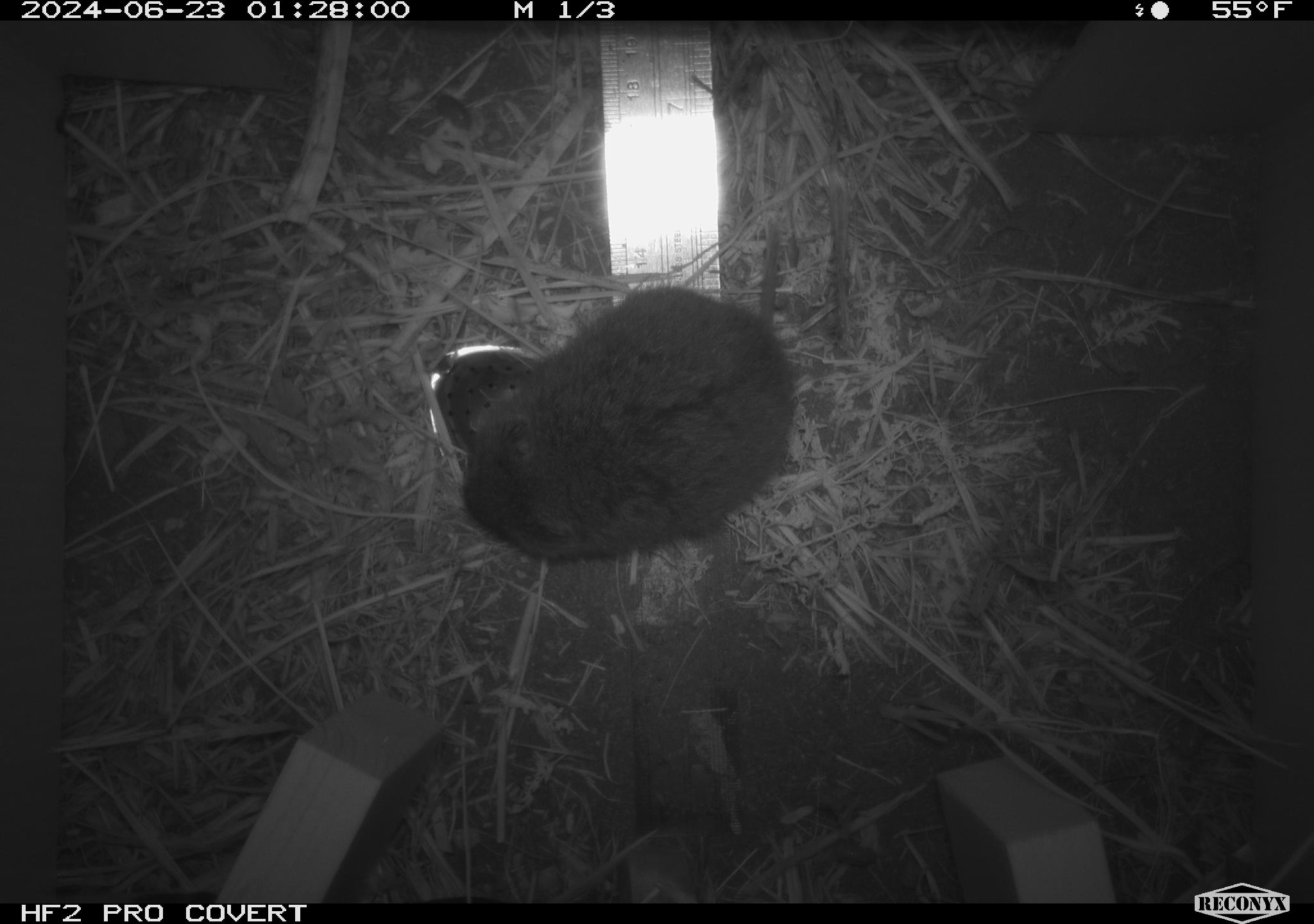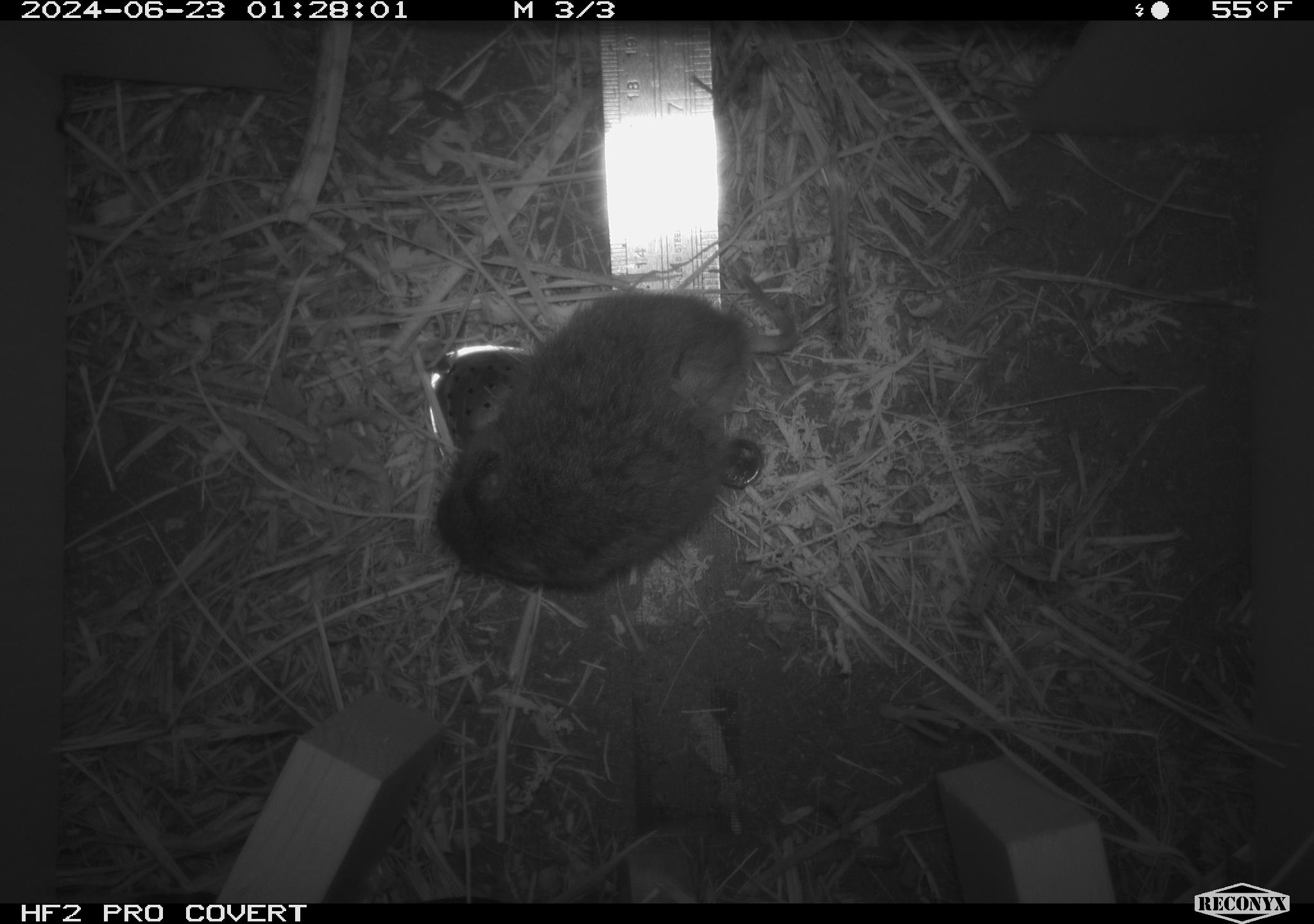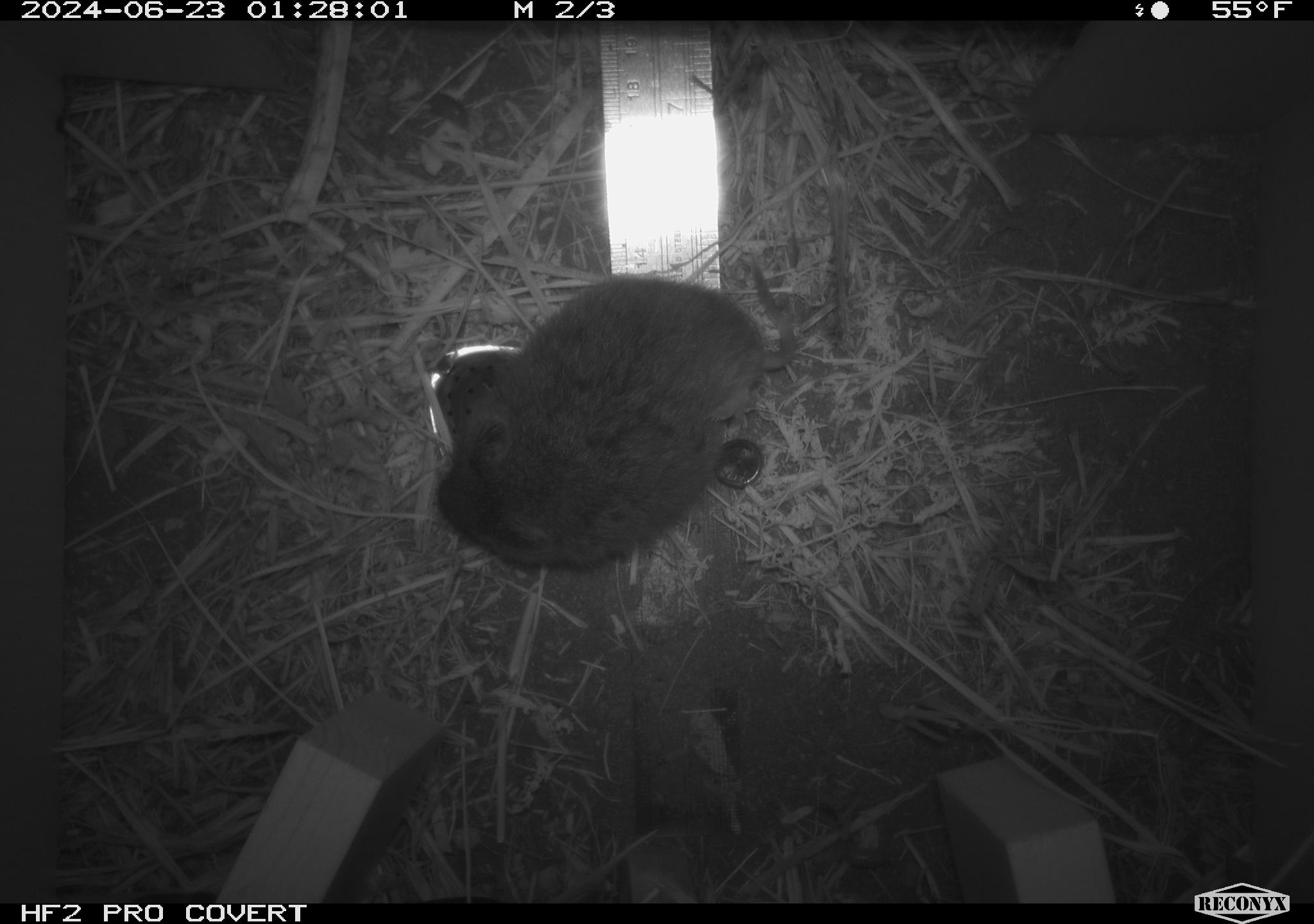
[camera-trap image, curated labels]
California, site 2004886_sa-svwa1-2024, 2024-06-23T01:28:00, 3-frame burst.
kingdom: Animalia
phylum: Chordata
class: Mammalia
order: Rodentia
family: Cricetidae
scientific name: Arvicolinae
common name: voles, lemmings, and muskrats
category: arvicolinae subfamily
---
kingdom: Animalia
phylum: Arthropoda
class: Malacostraca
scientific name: Malacostraca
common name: amphipods, crabs, isopods, krill, lobsters and shrimps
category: malacostracan